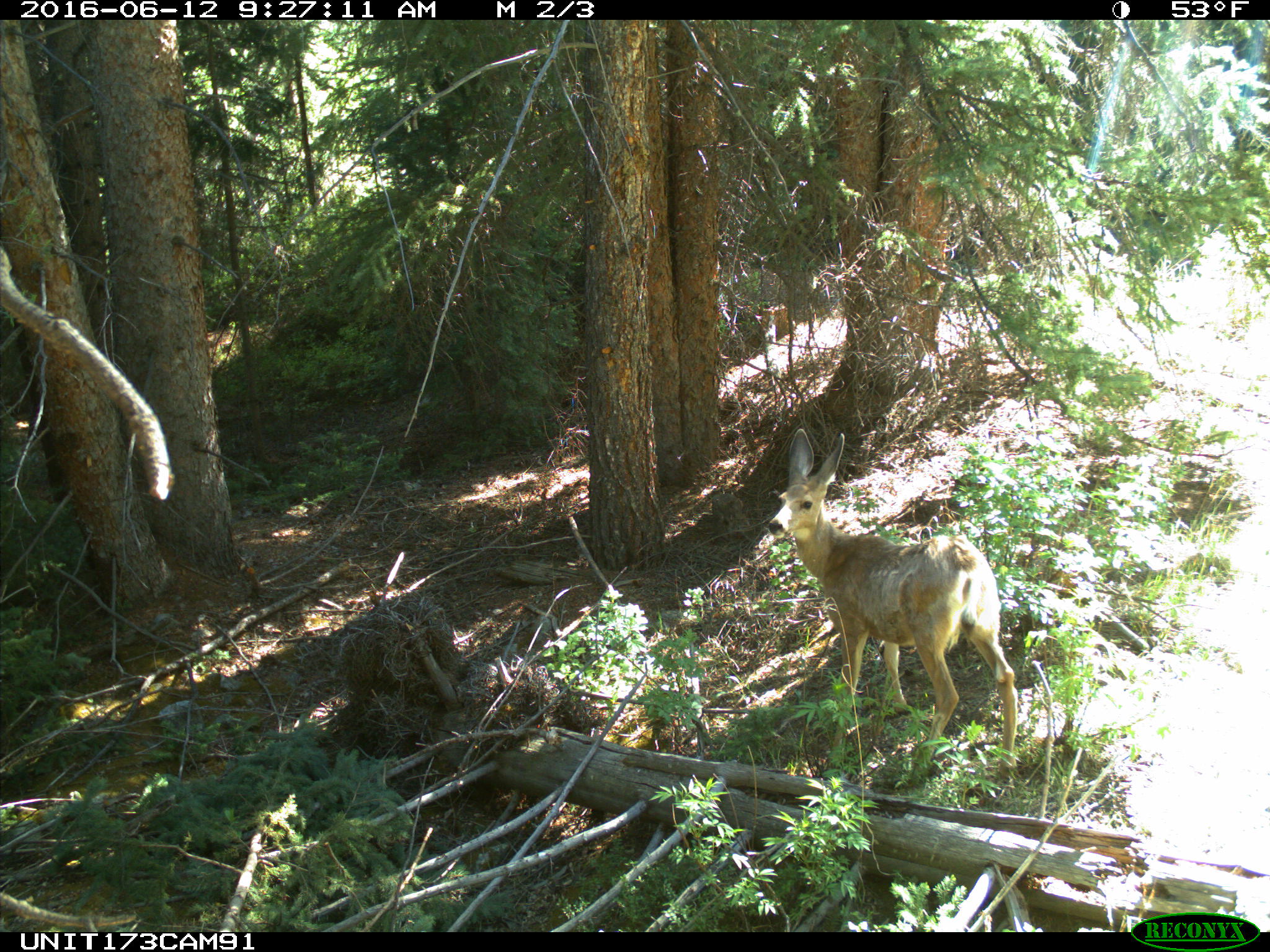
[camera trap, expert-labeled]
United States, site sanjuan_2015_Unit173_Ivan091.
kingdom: Animalia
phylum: Chordata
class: Mammalia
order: Artiodactyla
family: Cervidae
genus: Odocoileus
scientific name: Odocoileus hemionus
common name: mule deer